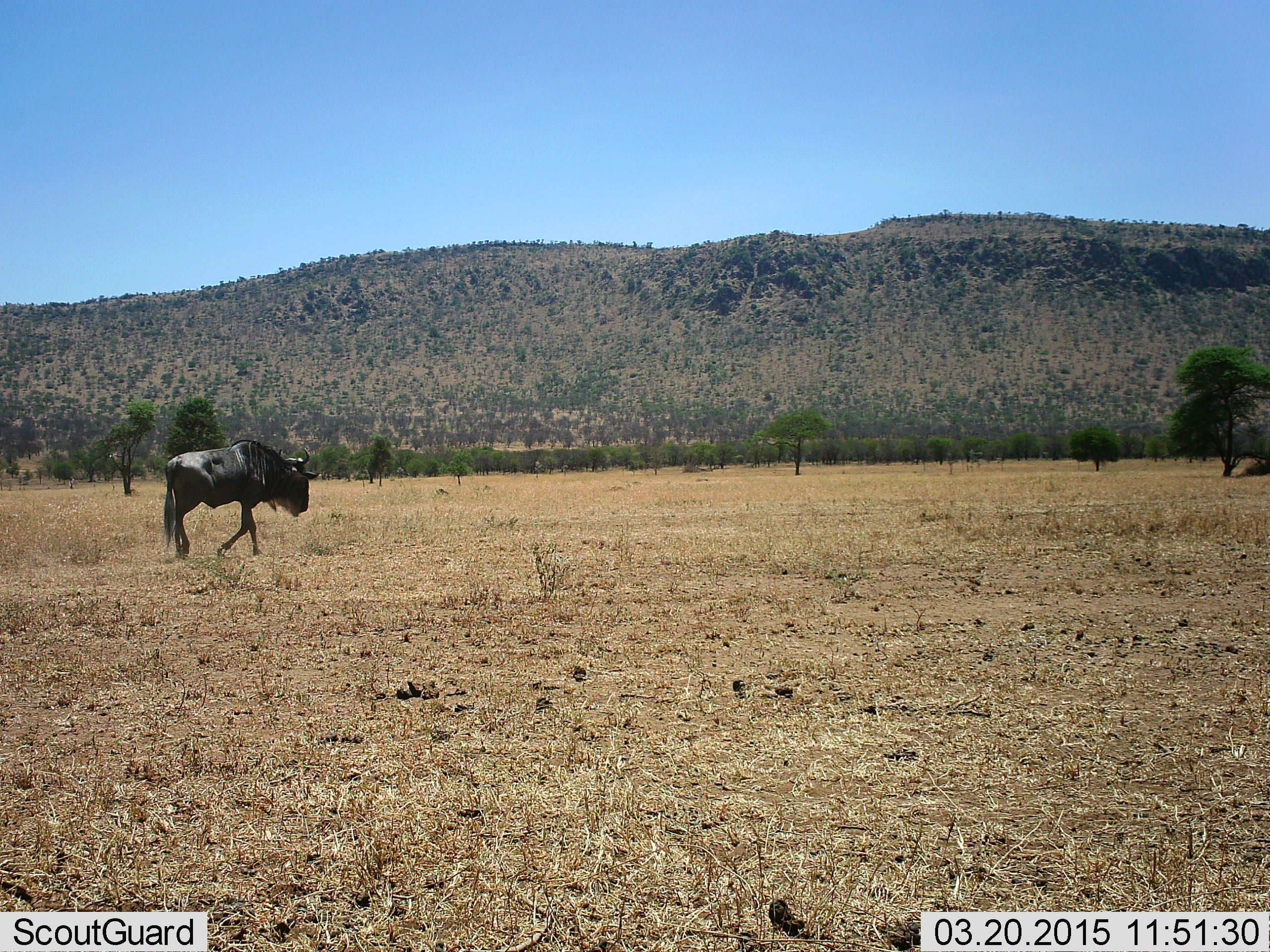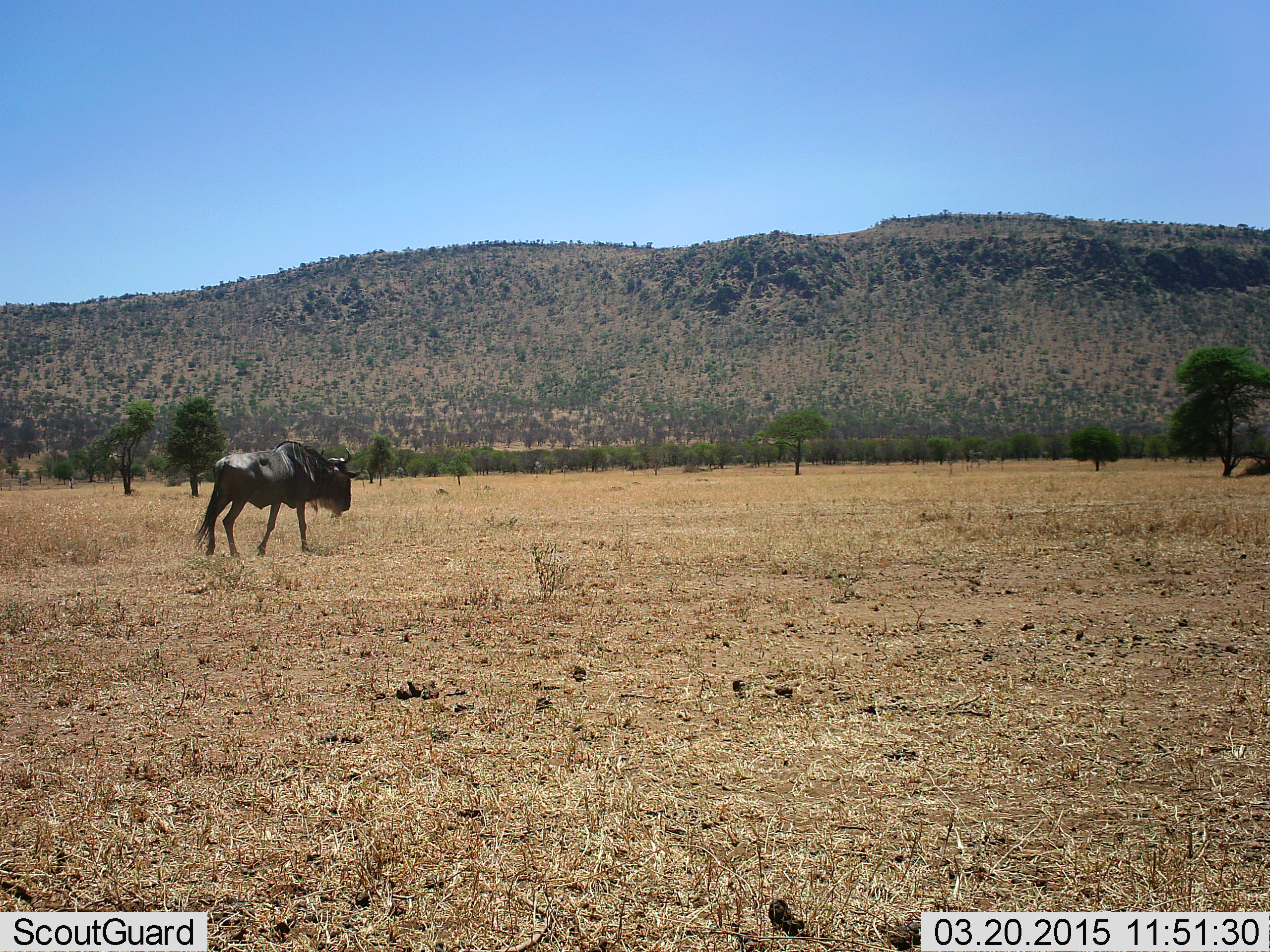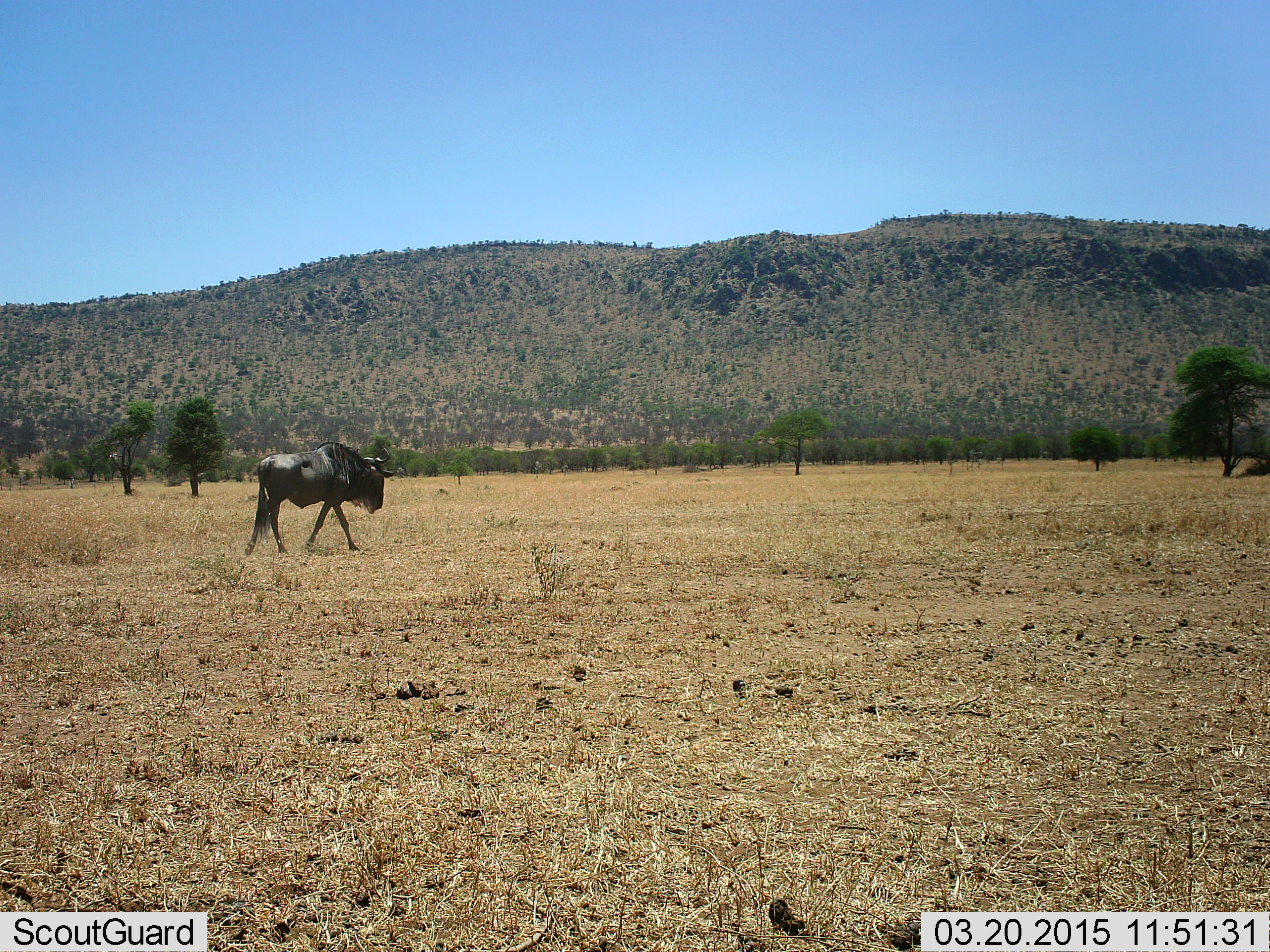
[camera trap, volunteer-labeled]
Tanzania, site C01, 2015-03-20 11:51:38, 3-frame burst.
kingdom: Animalia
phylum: Chordata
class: Mammalia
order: Artiodactyla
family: Bovidae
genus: Connochaetes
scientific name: Connochaetes taurinus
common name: blue wildebeest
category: wildebeest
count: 1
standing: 0%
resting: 0%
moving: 100%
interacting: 0%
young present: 0%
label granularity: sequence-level